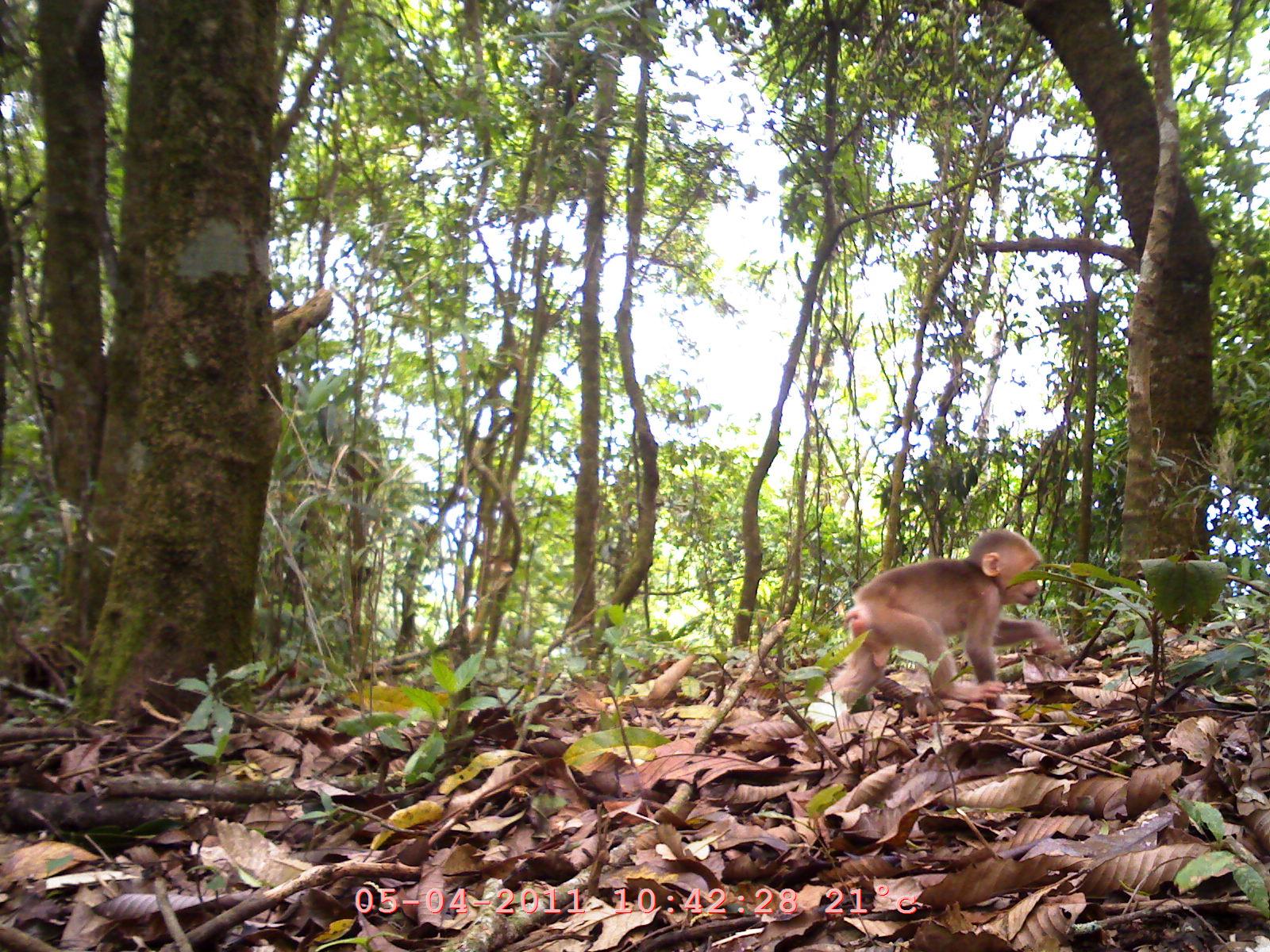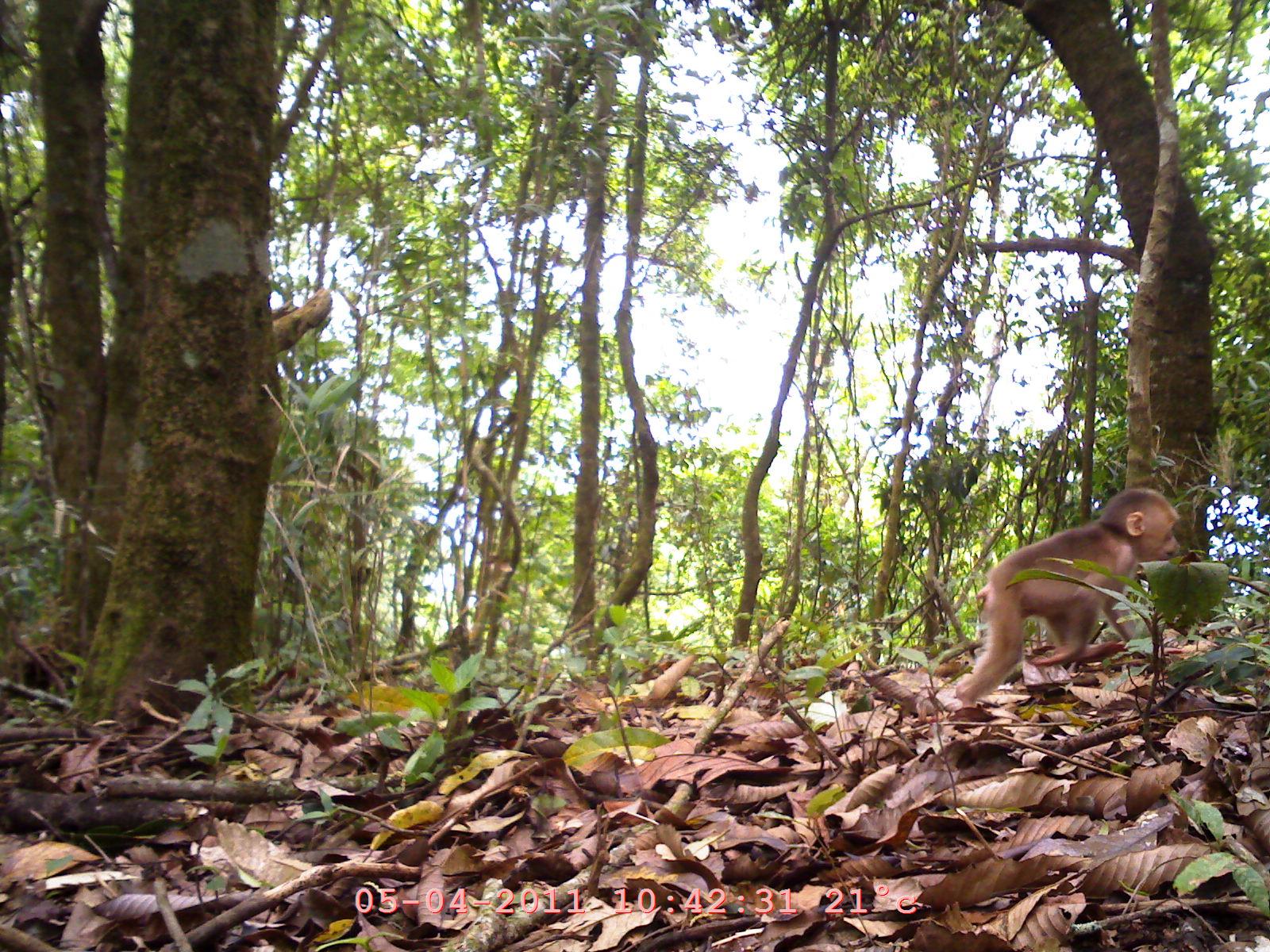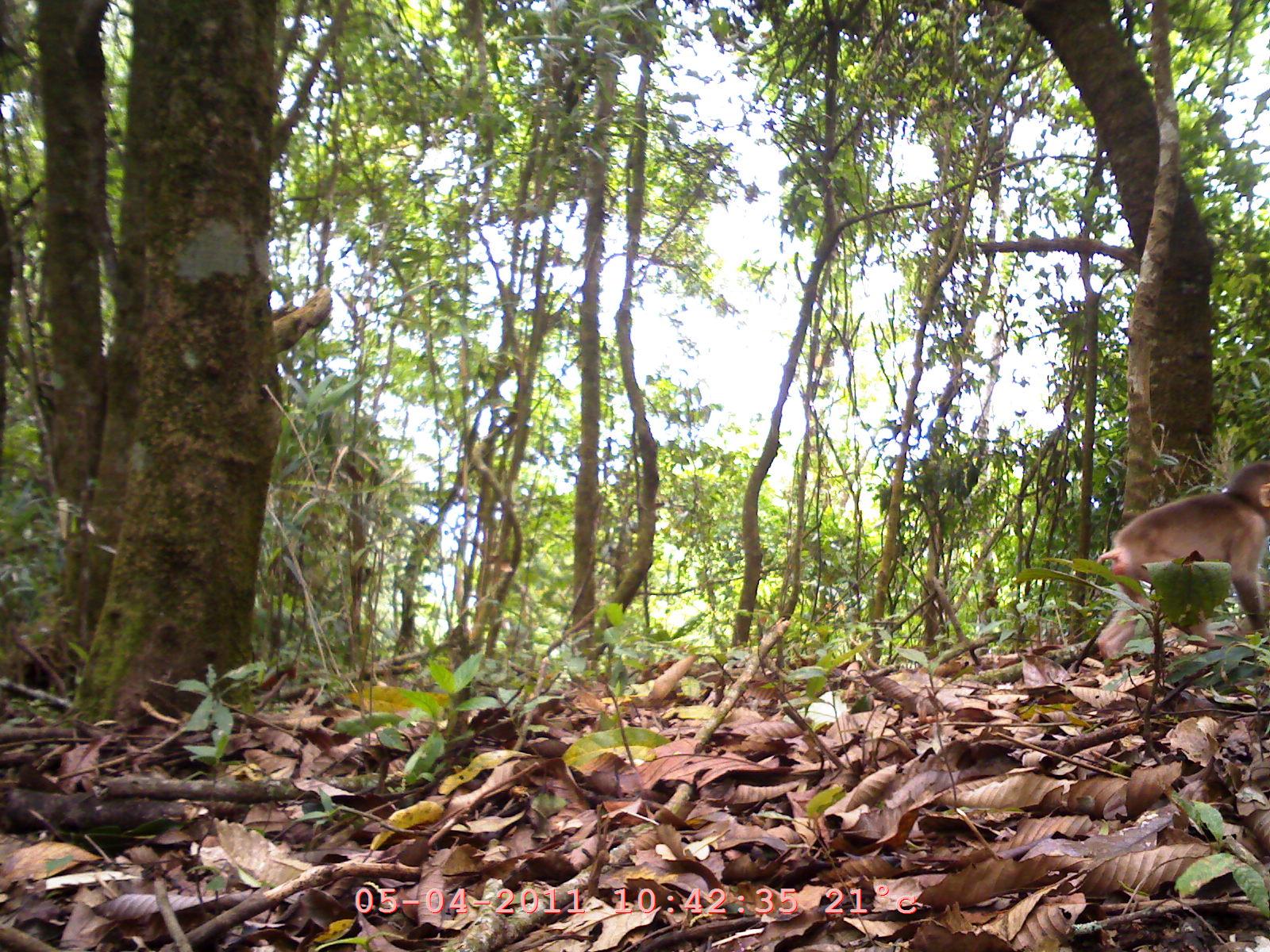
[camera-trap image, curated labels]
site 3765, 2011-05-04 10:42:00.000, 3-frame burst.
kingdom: Animalia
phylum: Chordata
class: Mammalia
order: Primates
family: Cercopithecidae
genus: Macaca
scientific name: Macaca arctoides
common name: stump-tailed macaque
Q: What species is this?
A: Macaca arctoides (stump-tailed macaque).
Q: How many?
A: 1.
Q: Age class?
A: Juvenile.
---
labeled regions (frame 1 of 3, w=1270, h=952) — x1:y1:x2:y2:
macaca arctoides: 831:524:1064:719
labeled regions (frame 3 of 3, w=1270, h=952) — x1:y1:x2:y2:
macaca arctoides: 1091:456:1267:660